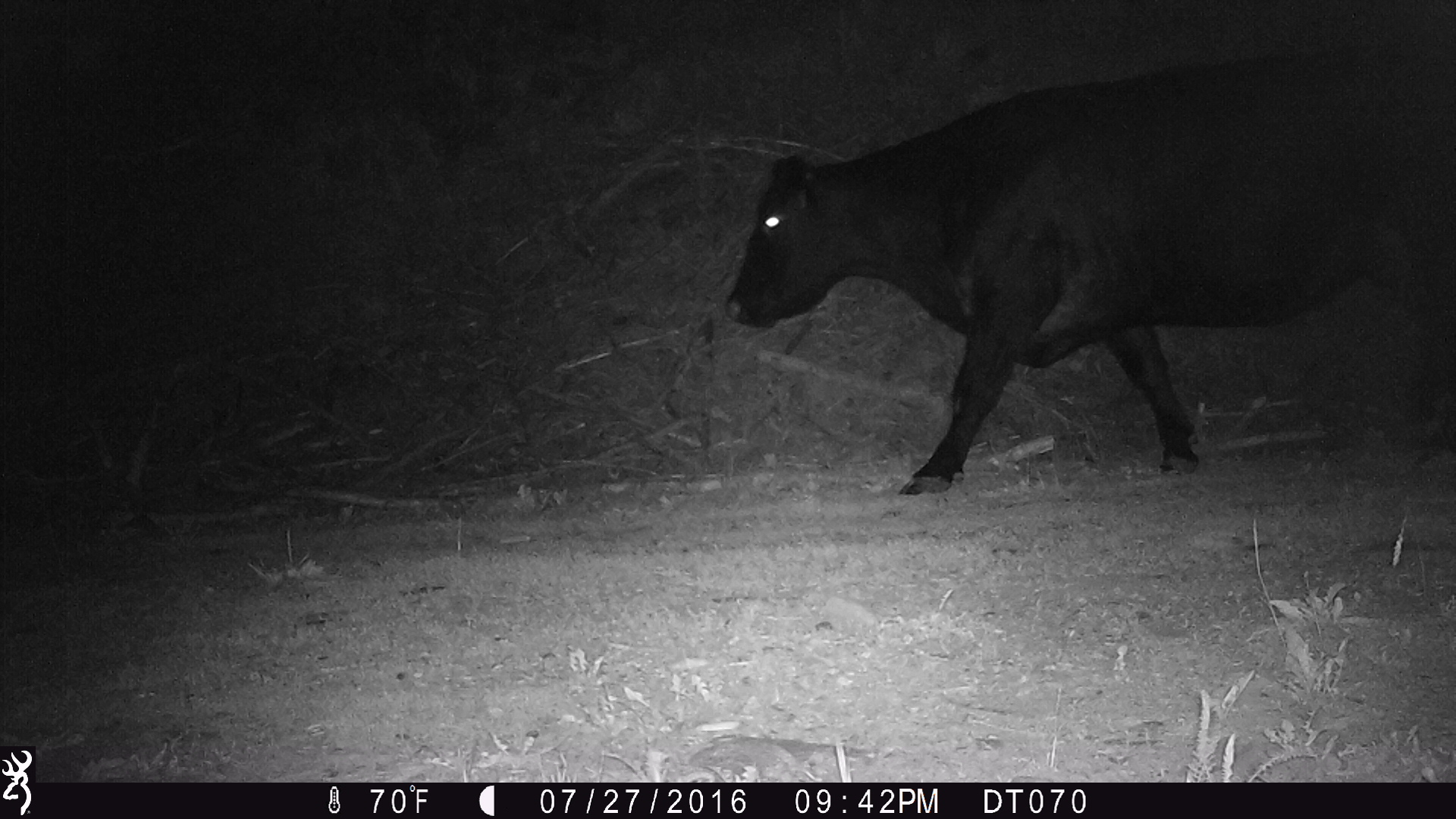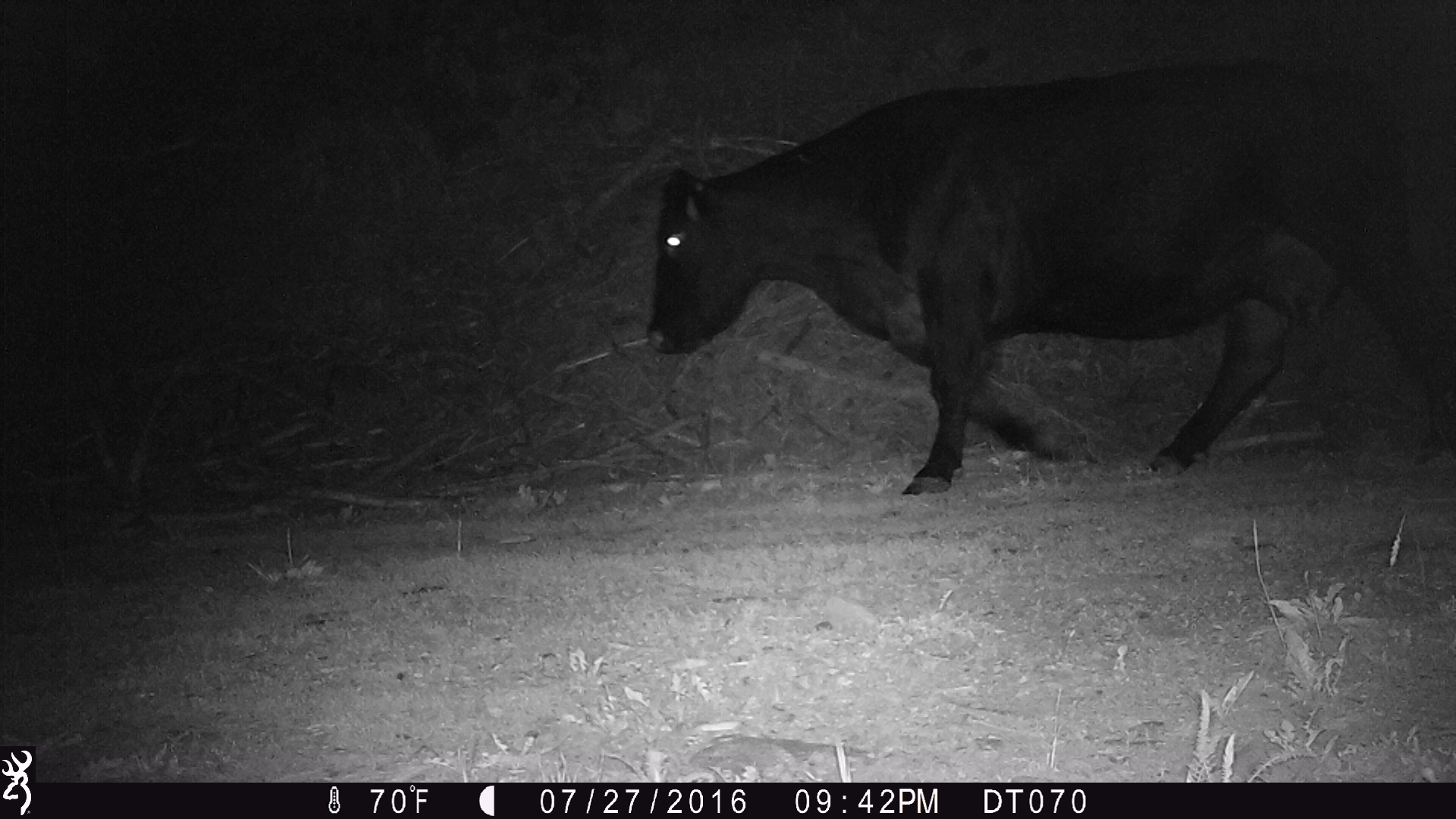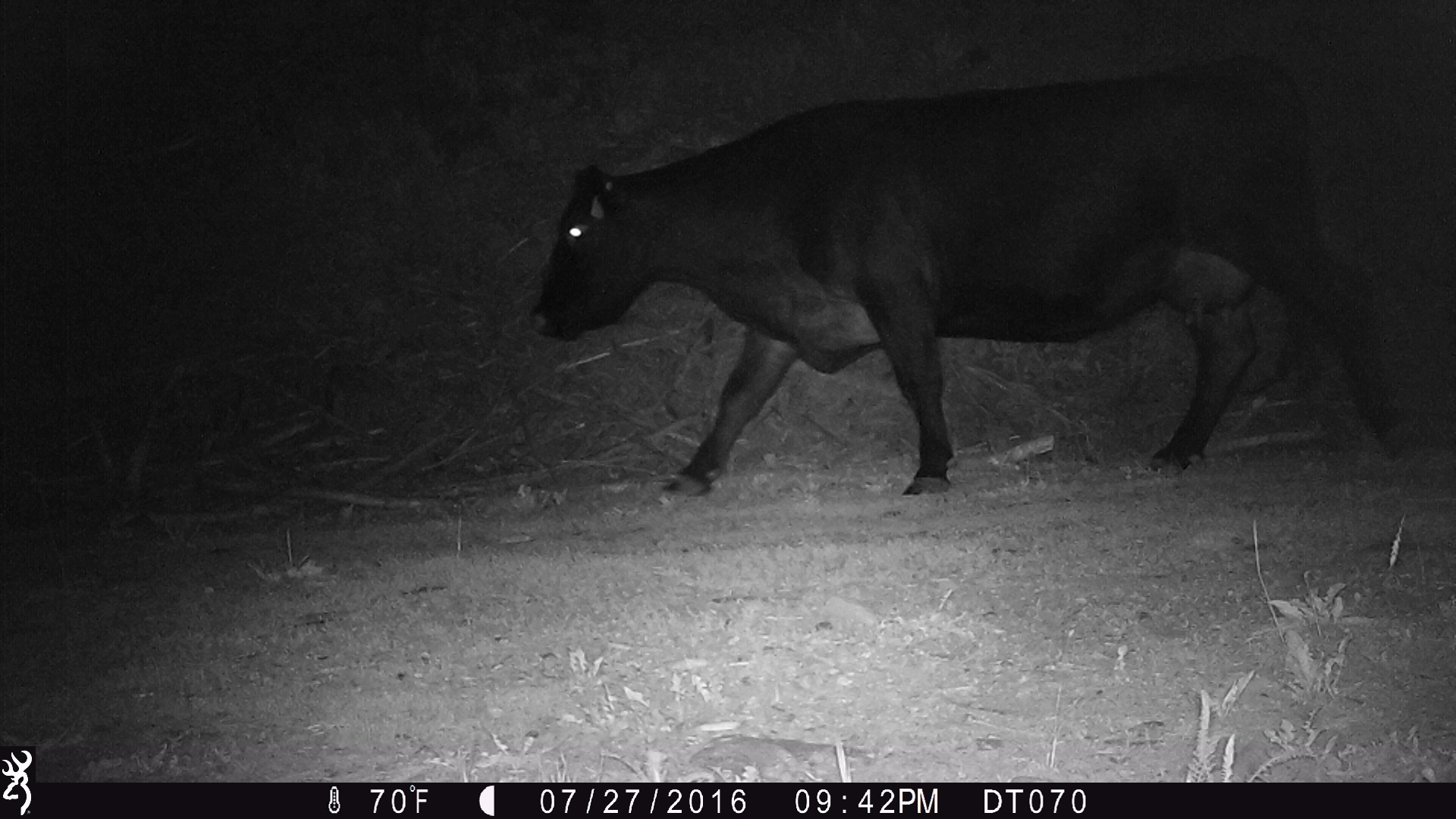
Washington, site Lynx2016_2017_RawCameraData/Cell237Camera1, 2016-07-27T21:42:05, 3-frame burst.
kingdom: Animalia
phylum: Chordata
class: Mammalia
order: Artiodactyla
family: Bovidae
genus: Bos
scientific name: Bos taurus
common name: domestic cattle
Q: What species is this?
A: Domestic cattle (Bos taurus).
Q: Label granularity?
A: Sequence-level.